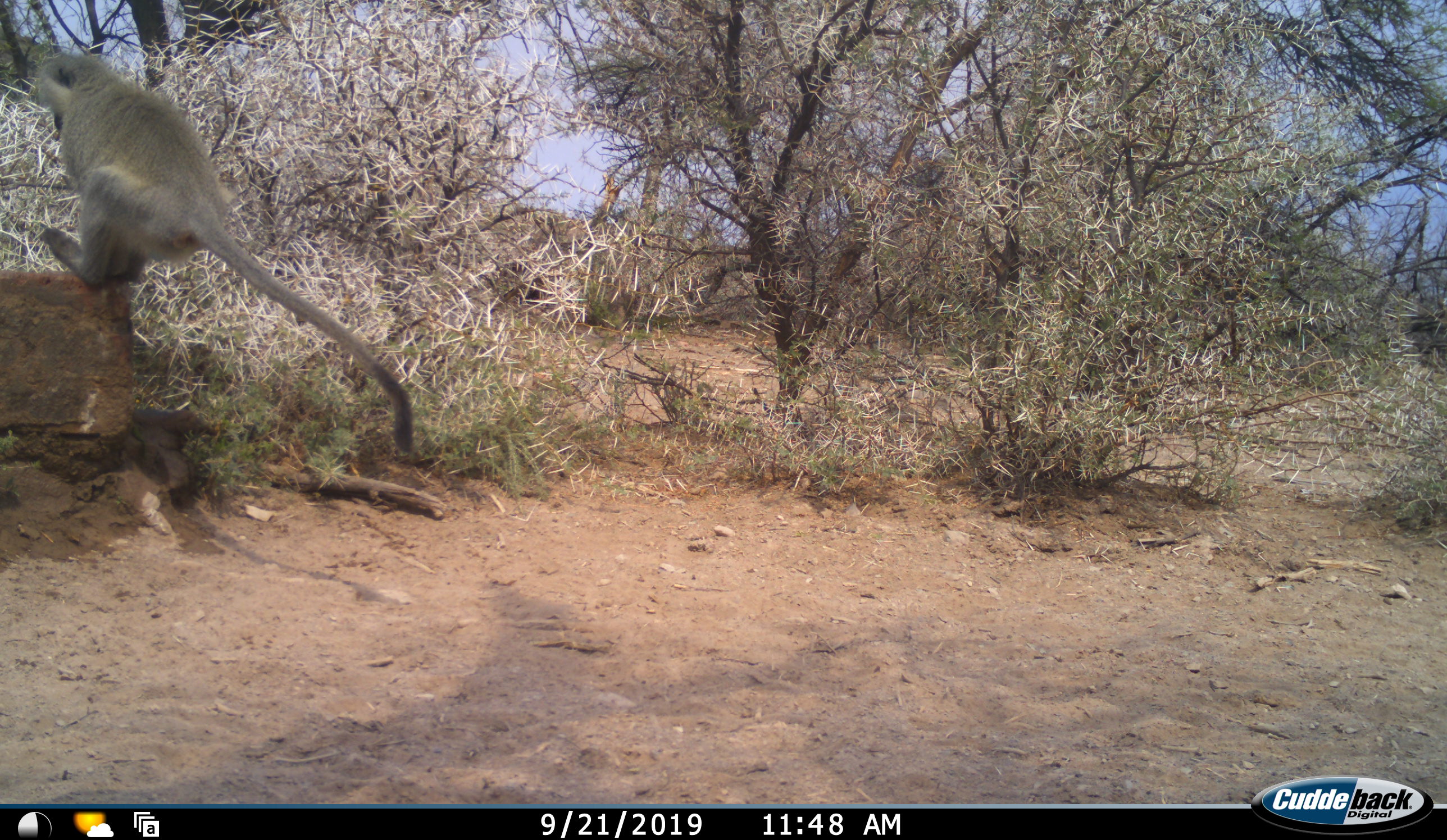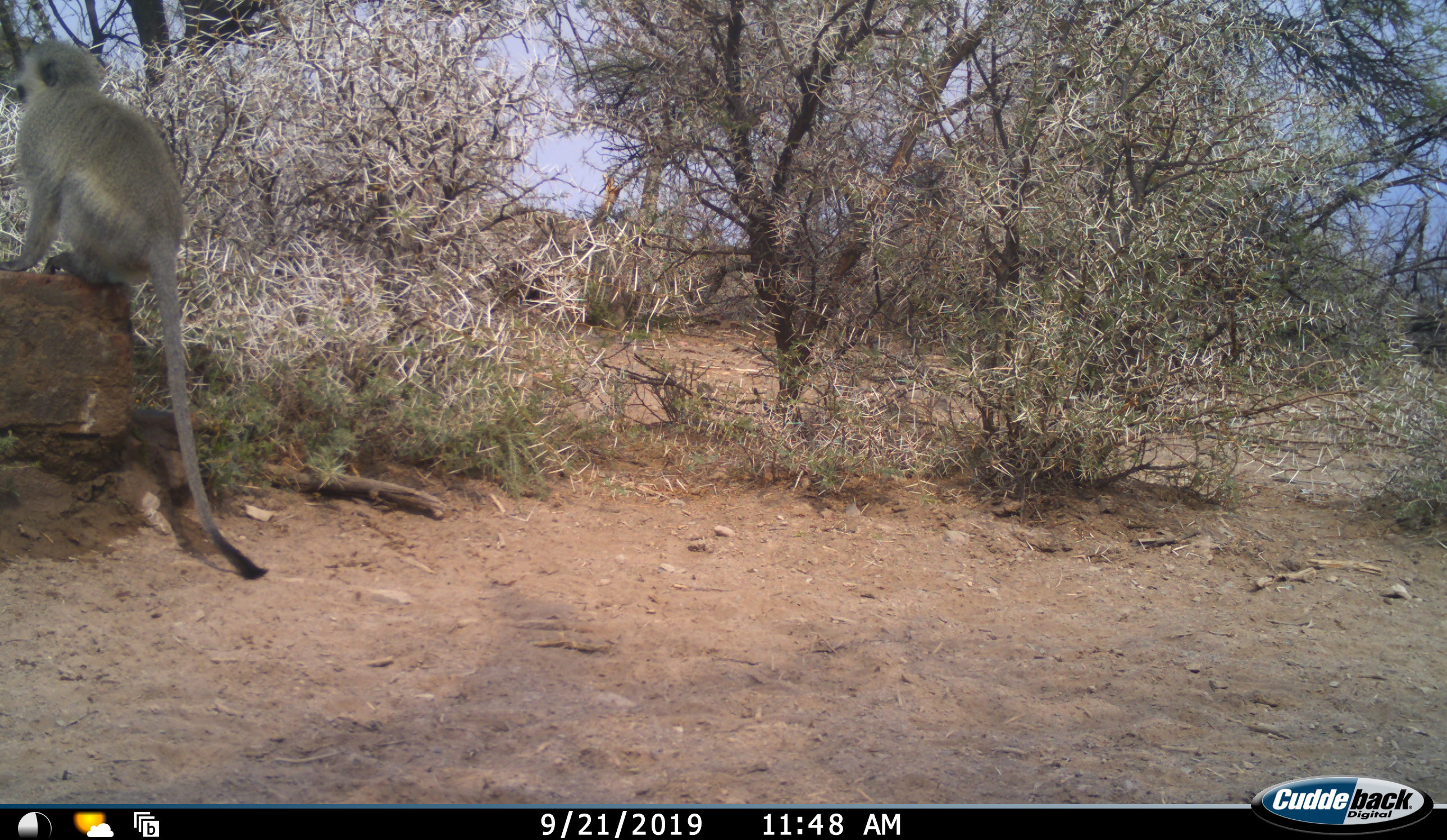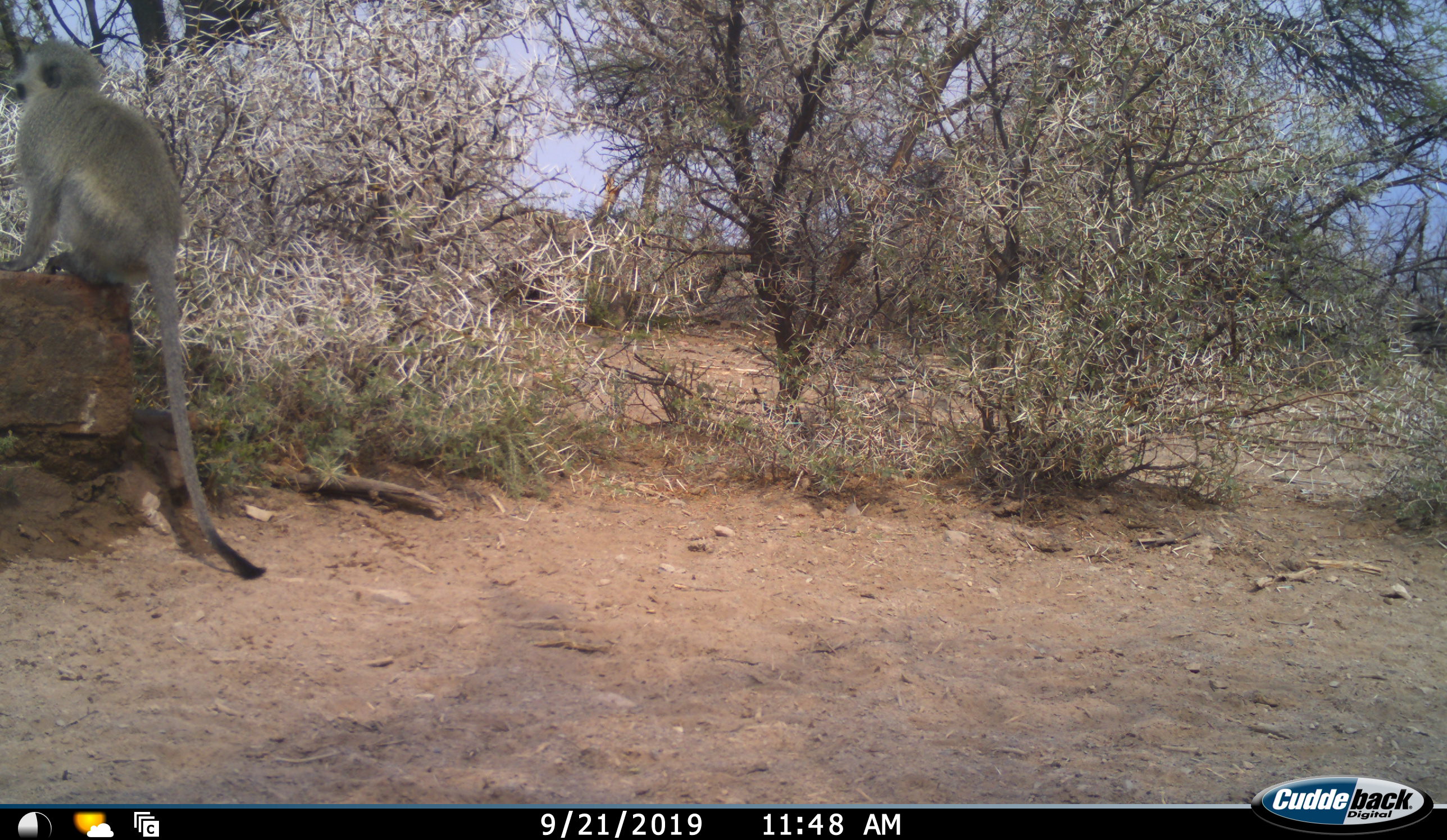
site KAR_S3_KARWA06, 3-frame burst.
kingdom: Animalia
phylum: Chordata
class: Mammalia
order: Primates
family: Cercopithecidae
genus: Chlorocebus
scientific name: Chlorocebus pygerythrus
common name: vervet monkey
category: monkeyvervet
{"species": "monkeyvervet (vervet monkey) (Chlorocebus pygerythrus)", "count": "1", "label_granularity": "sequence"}